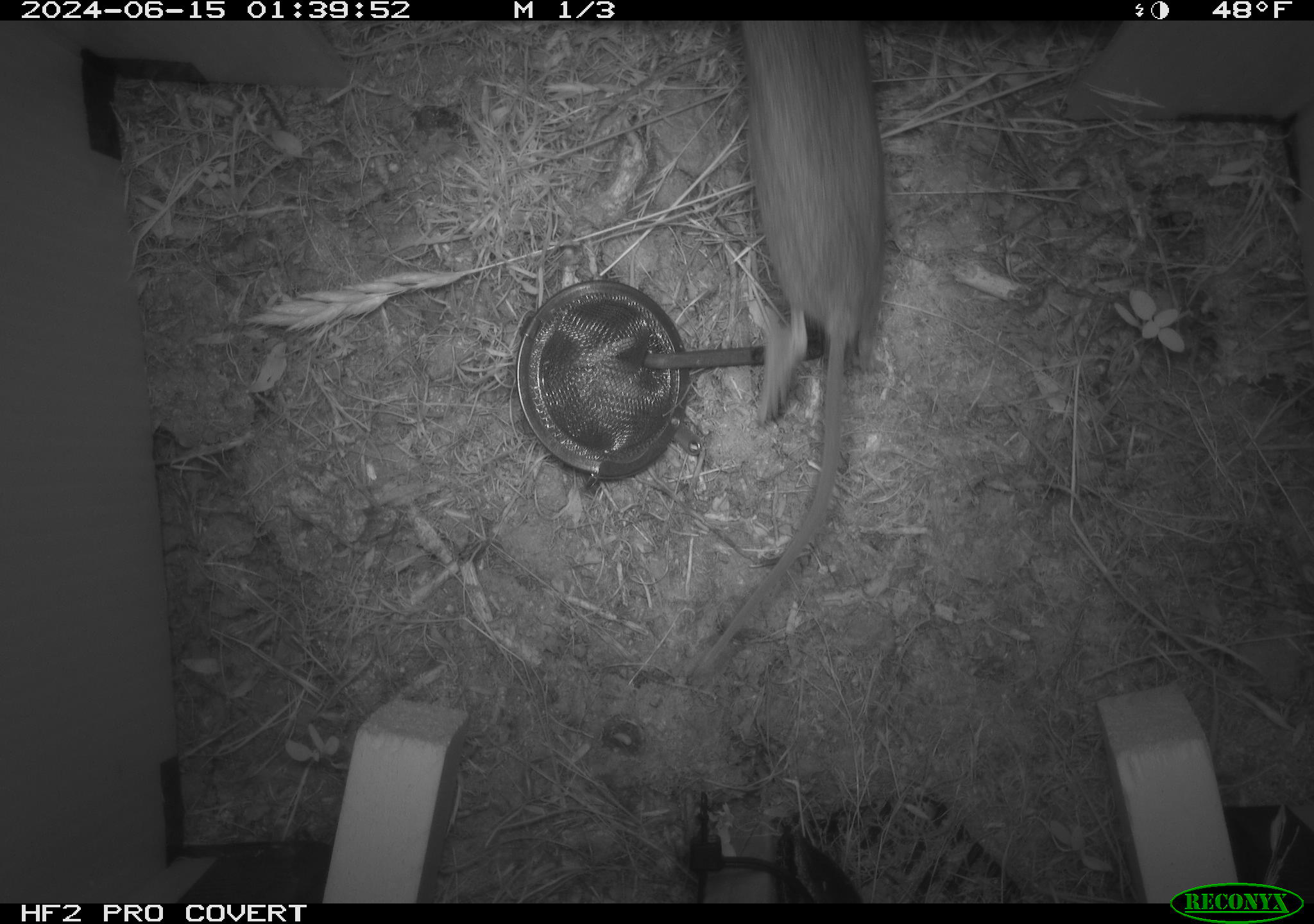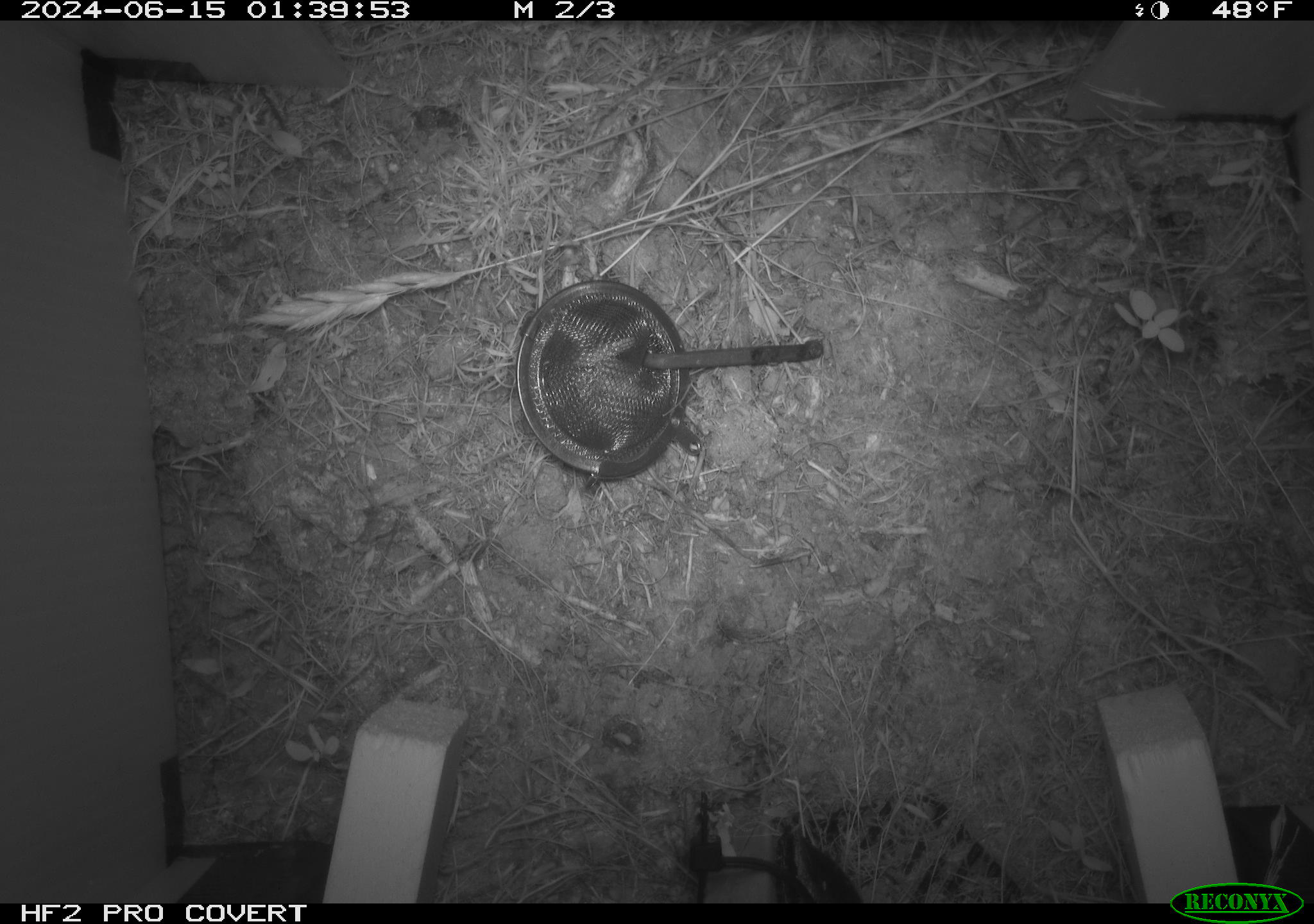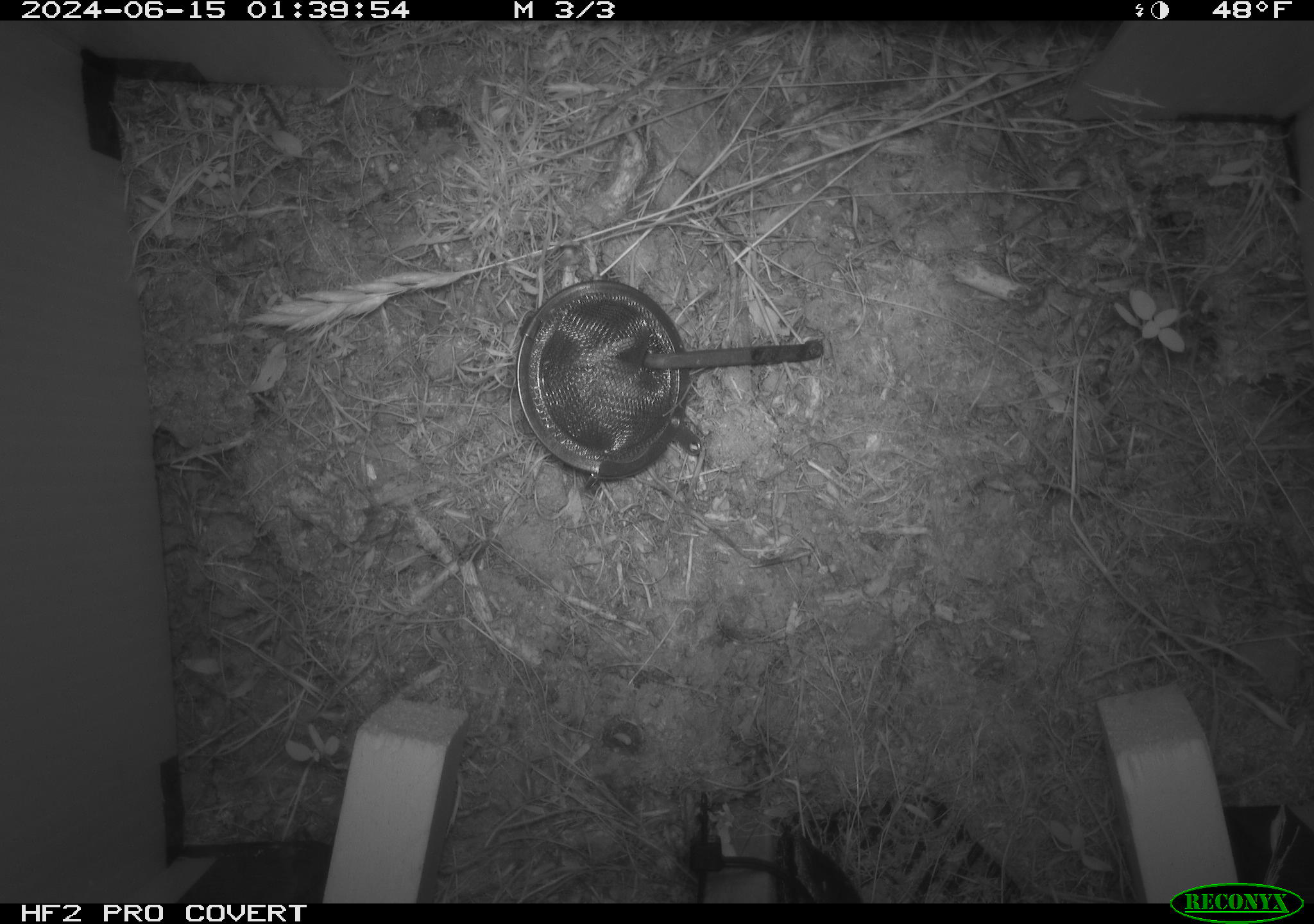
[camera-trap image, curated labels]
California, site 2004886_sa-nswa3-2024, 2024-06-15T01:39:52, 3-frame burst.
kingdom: Animalia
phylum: Chordata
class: Mammalia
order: Rodentia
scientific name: Rodentia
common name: rodent